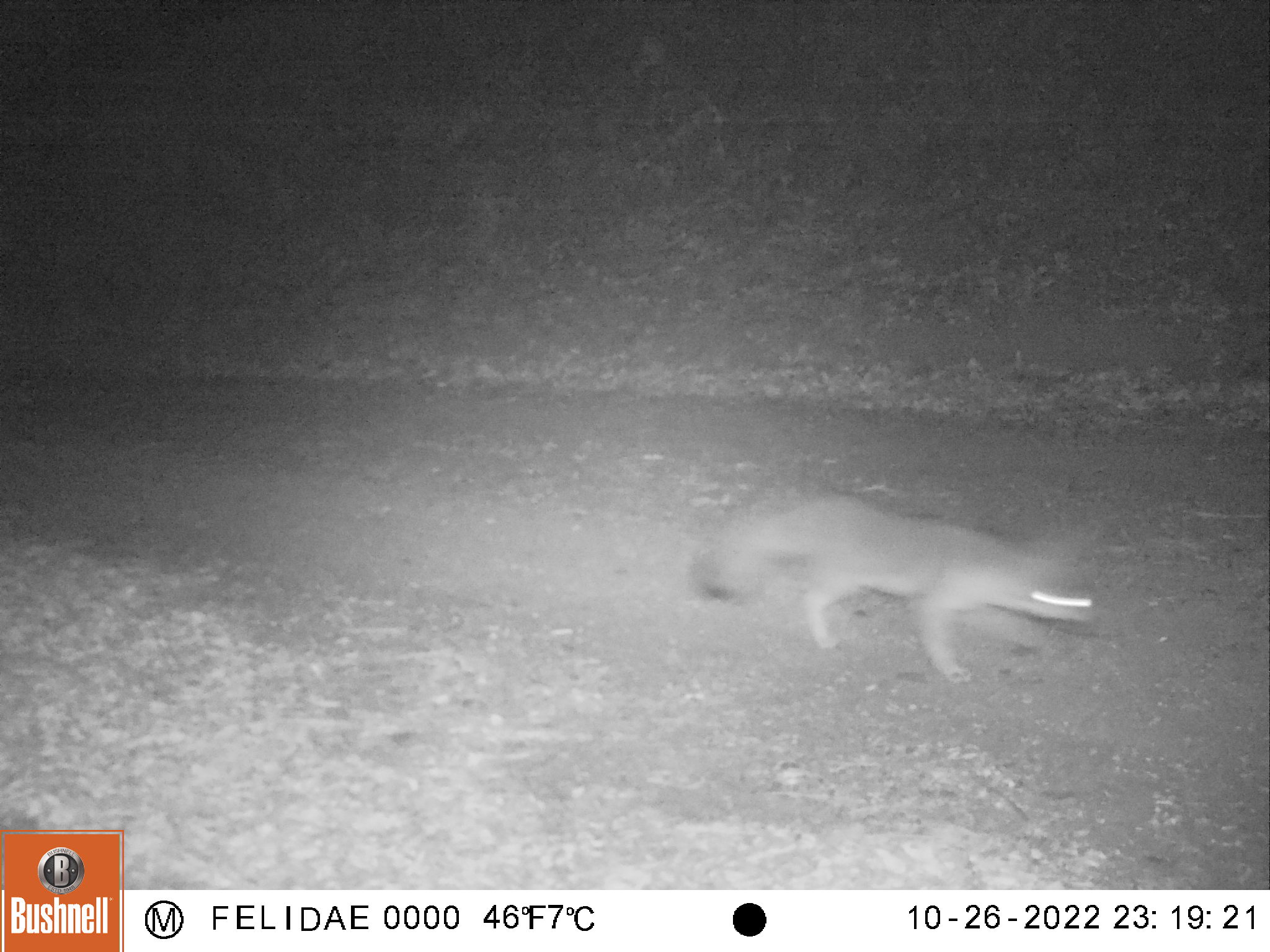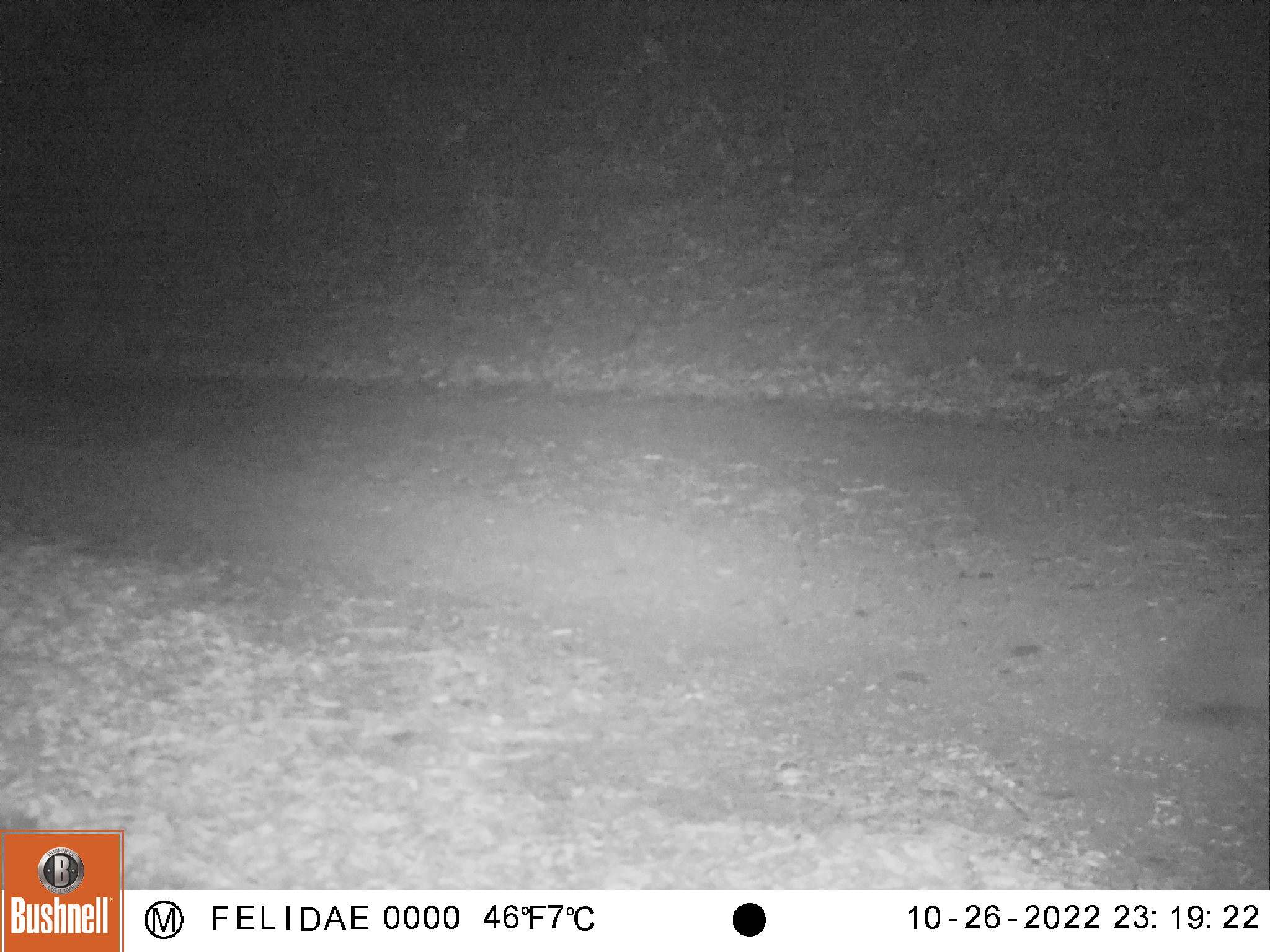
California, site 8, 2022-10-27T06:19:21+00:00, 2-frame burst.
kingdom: Animalia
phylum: Chordata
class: Mammalia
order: Carnivora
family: Canidae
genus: Urocyon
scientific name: Urocyon cinereoargenteus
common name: gray fox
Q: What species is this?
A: Gray fox (Urocyon cinereoargenteus).